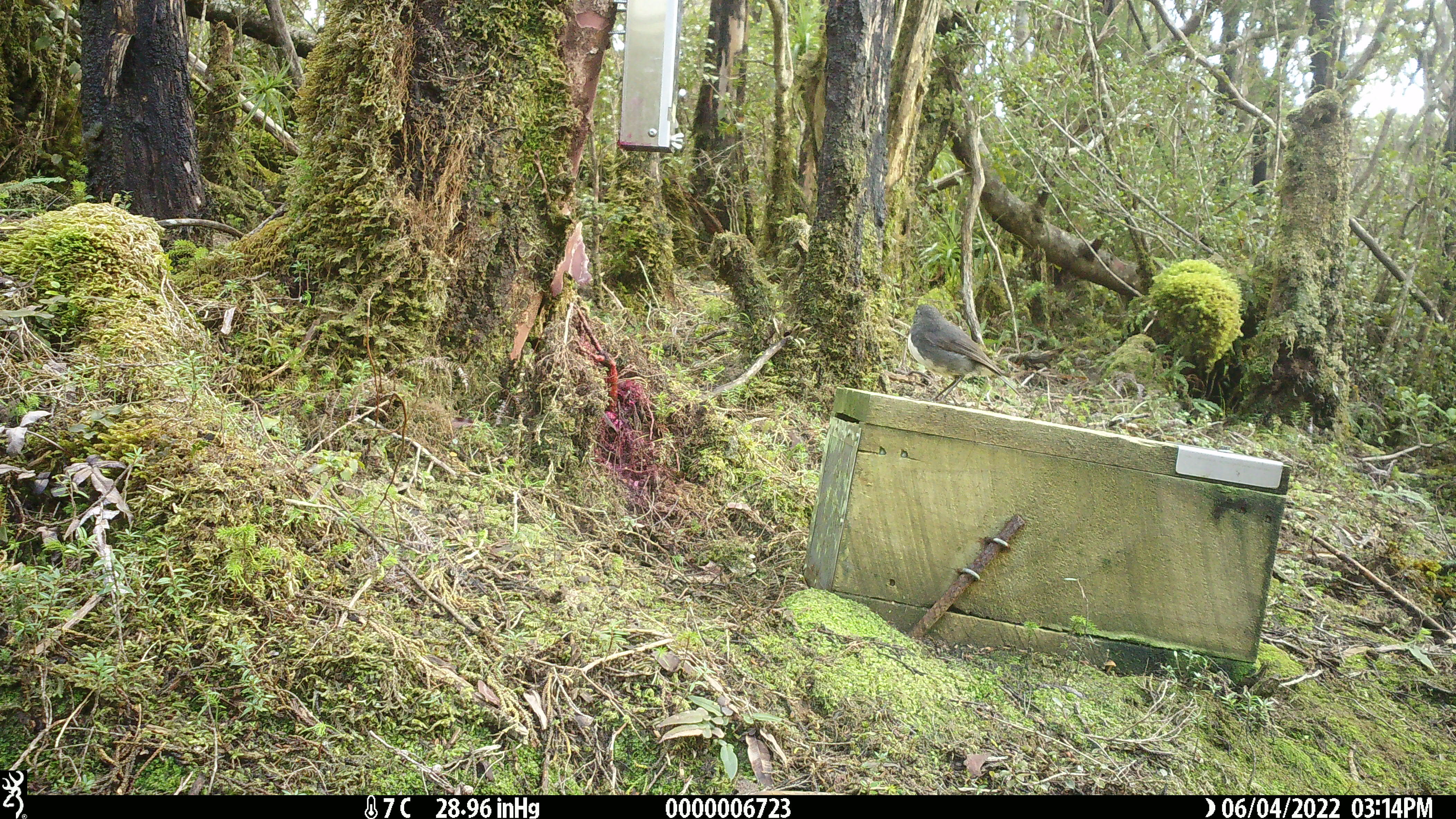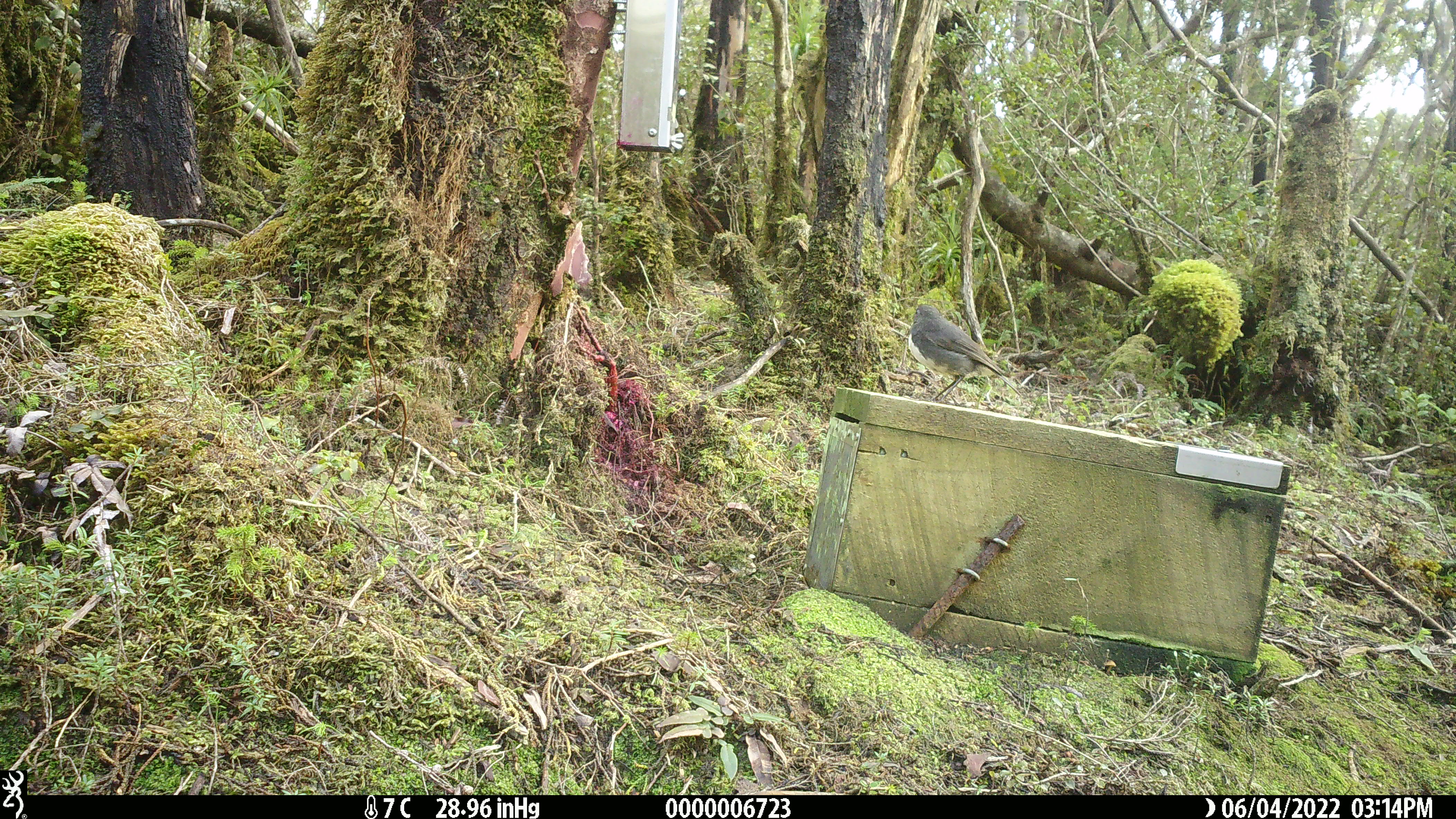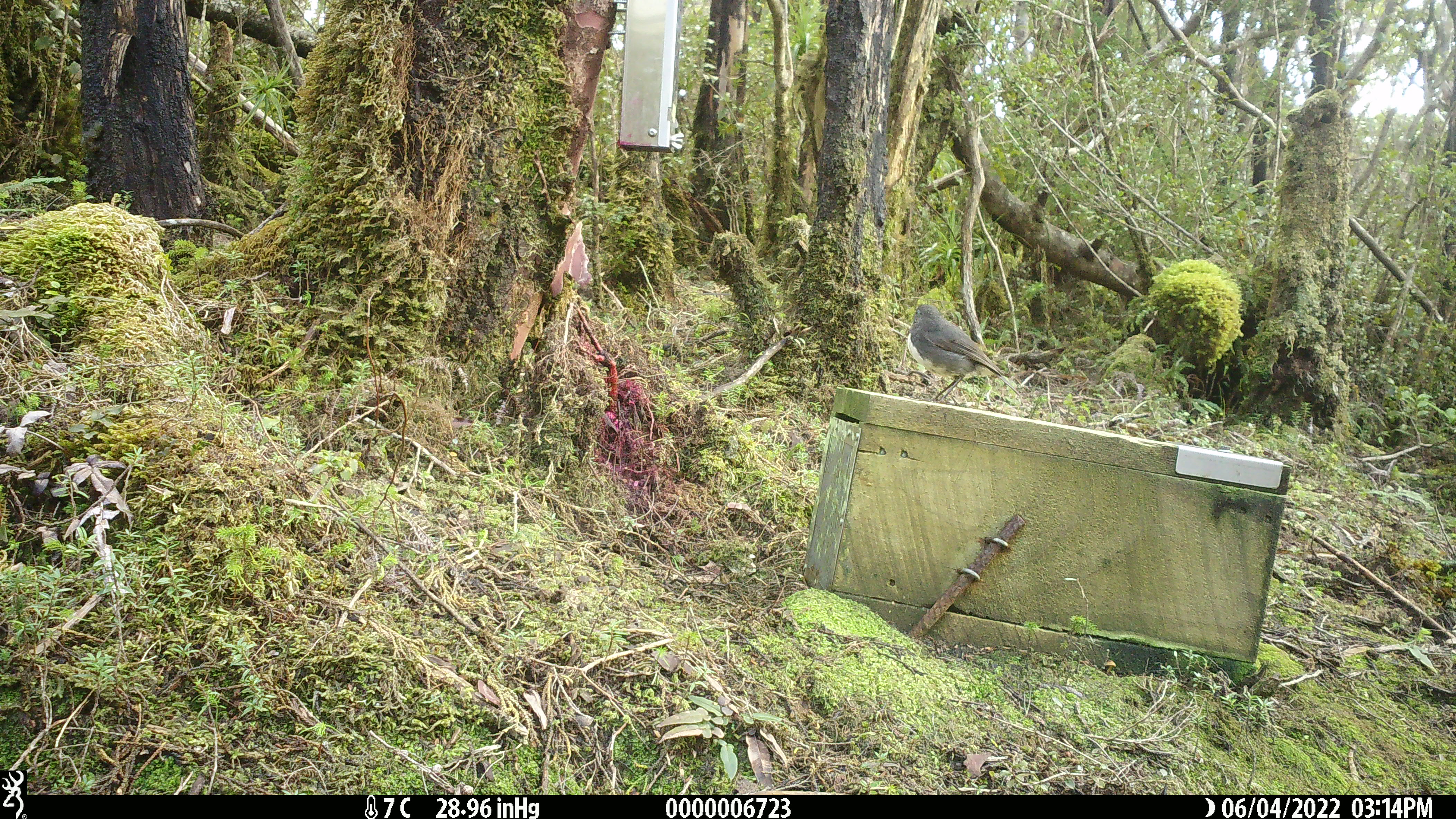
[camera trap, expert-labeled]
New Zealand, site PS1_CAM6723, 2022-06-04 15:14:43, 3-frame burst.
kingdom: Animalia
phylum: Chordata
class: Aves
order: Passeriformes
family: Petroicidae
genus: Petroica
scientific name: Petroica australis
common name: new zealand robin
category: robin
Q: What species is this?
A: Robin (new zealand robin) (Petroica australis).